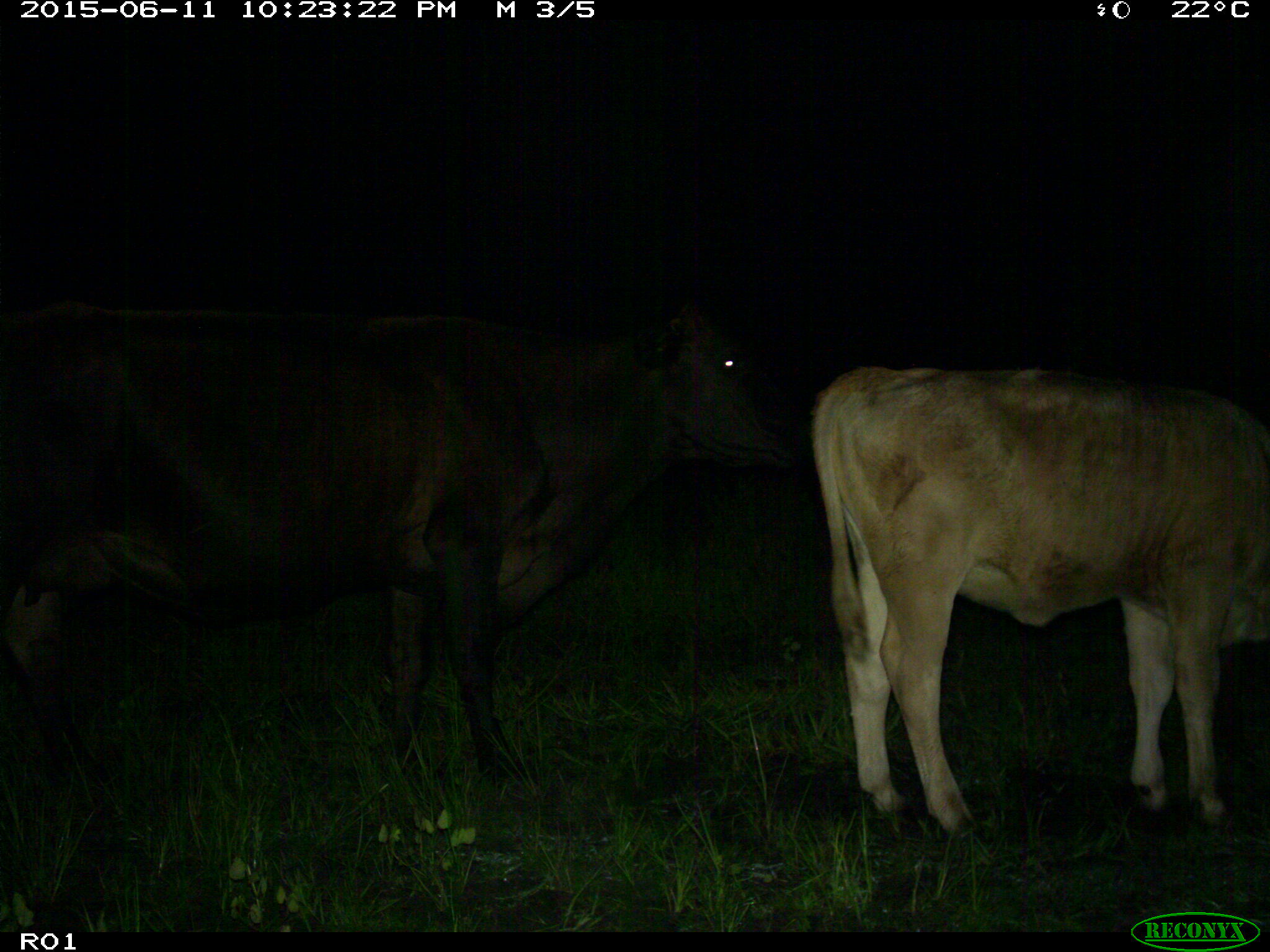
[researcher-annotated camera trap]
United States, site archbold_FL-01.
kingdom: Animalia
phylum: Chordata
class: Mammalia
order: Artiodactyla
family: Bovidae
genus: Bos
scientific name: Bos taurus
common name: domestic cow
Bos taurus (domestic cow).